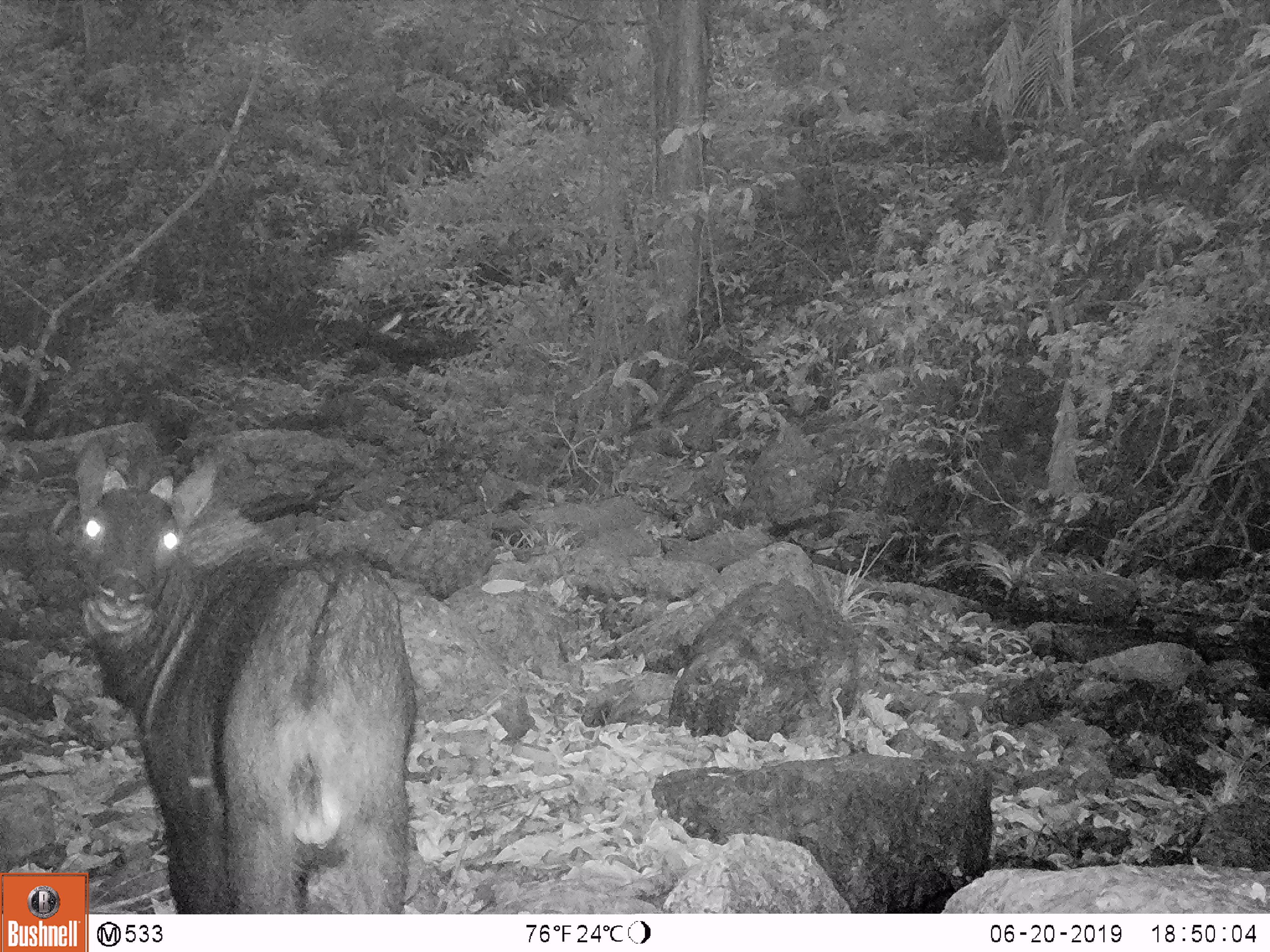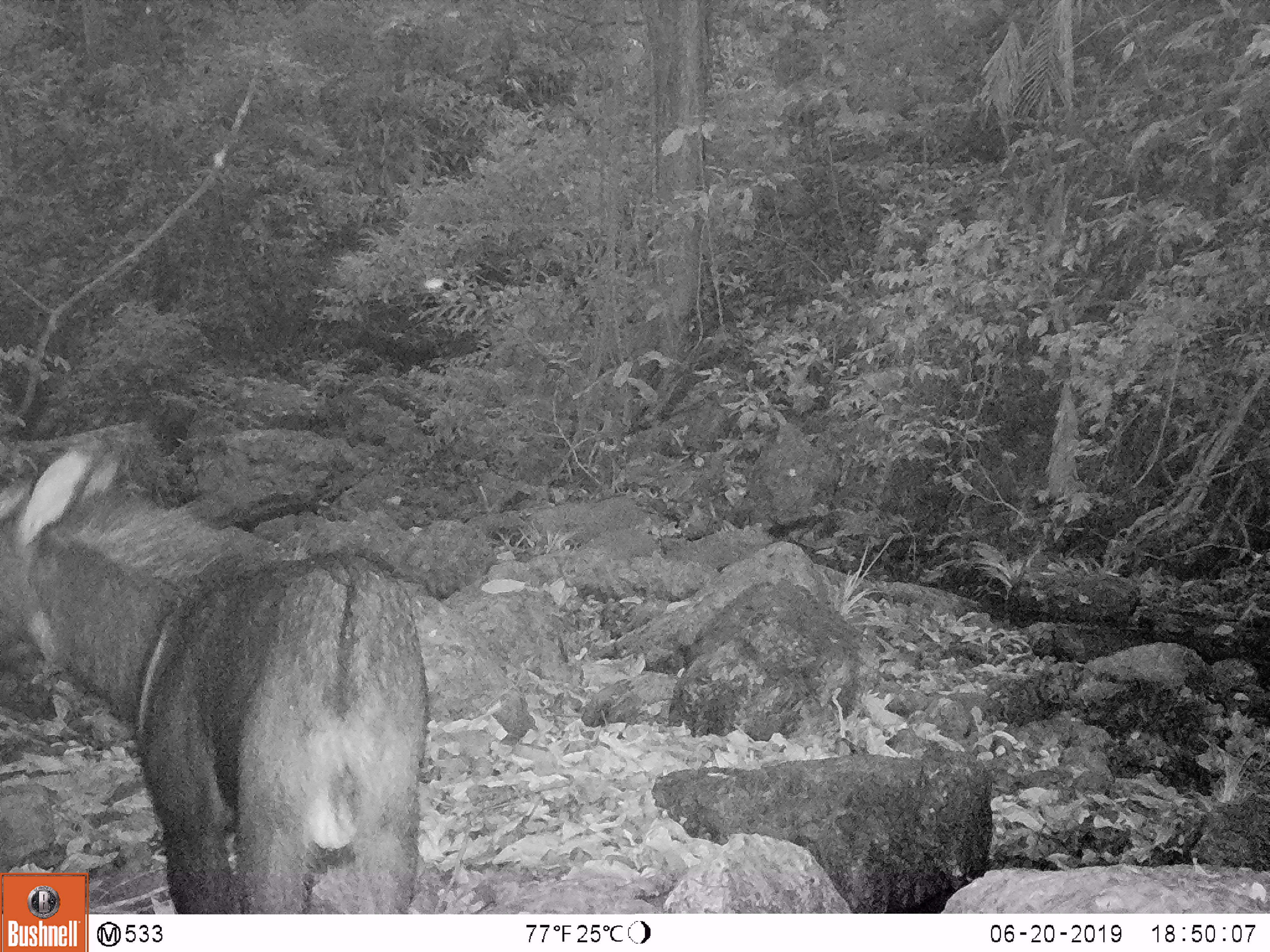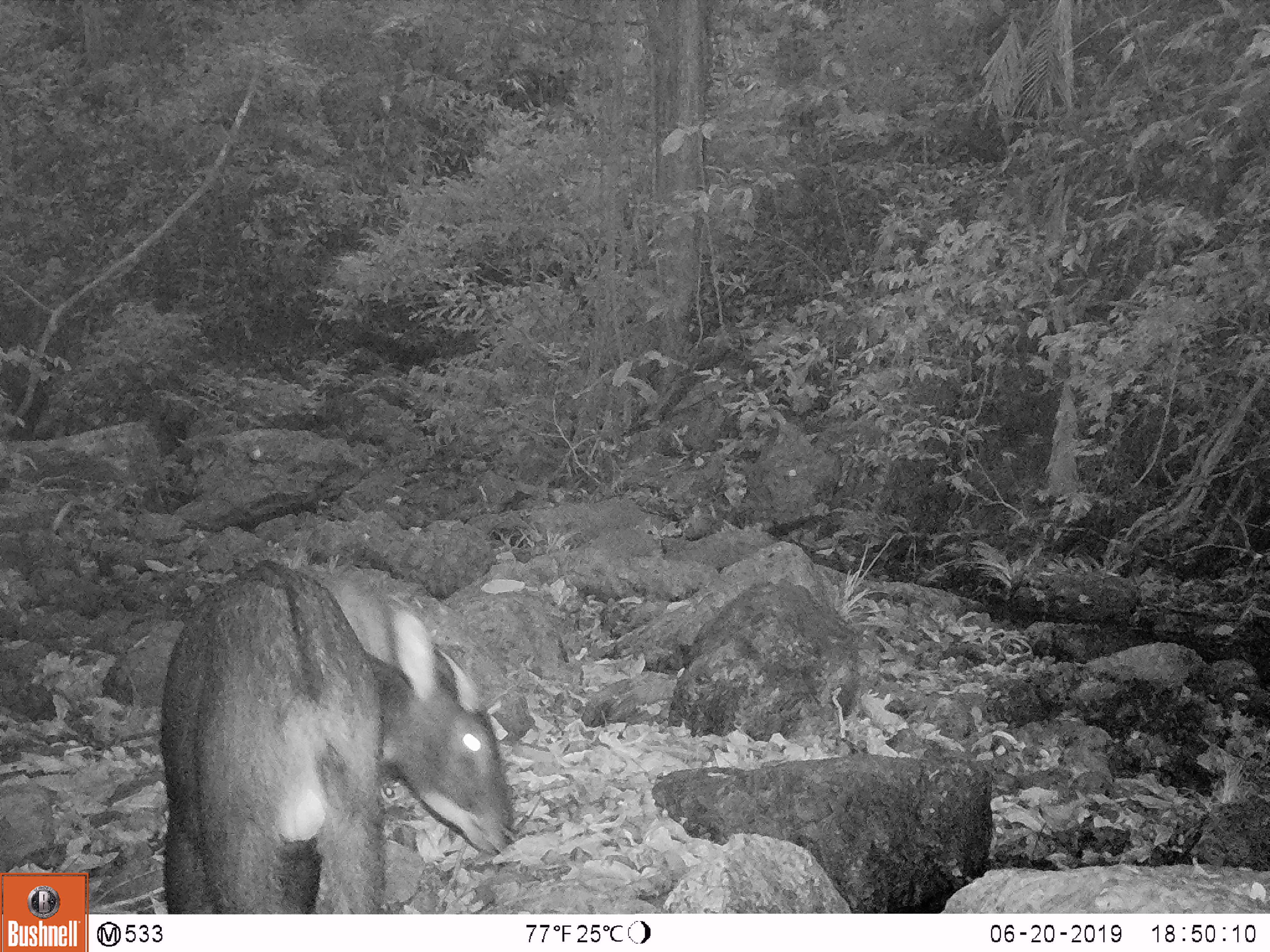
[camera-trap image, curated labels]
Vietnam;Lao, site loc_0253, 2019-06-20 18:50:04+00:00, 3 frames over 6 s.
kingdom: Animalia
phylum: Chordata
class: Mammalia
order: Artiodactyla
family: Bovidae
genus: Capricornis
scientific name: Capricornis sumatraensis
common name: chinese serow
Chinese serow (Capricornis sumatraensis). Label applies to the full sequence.